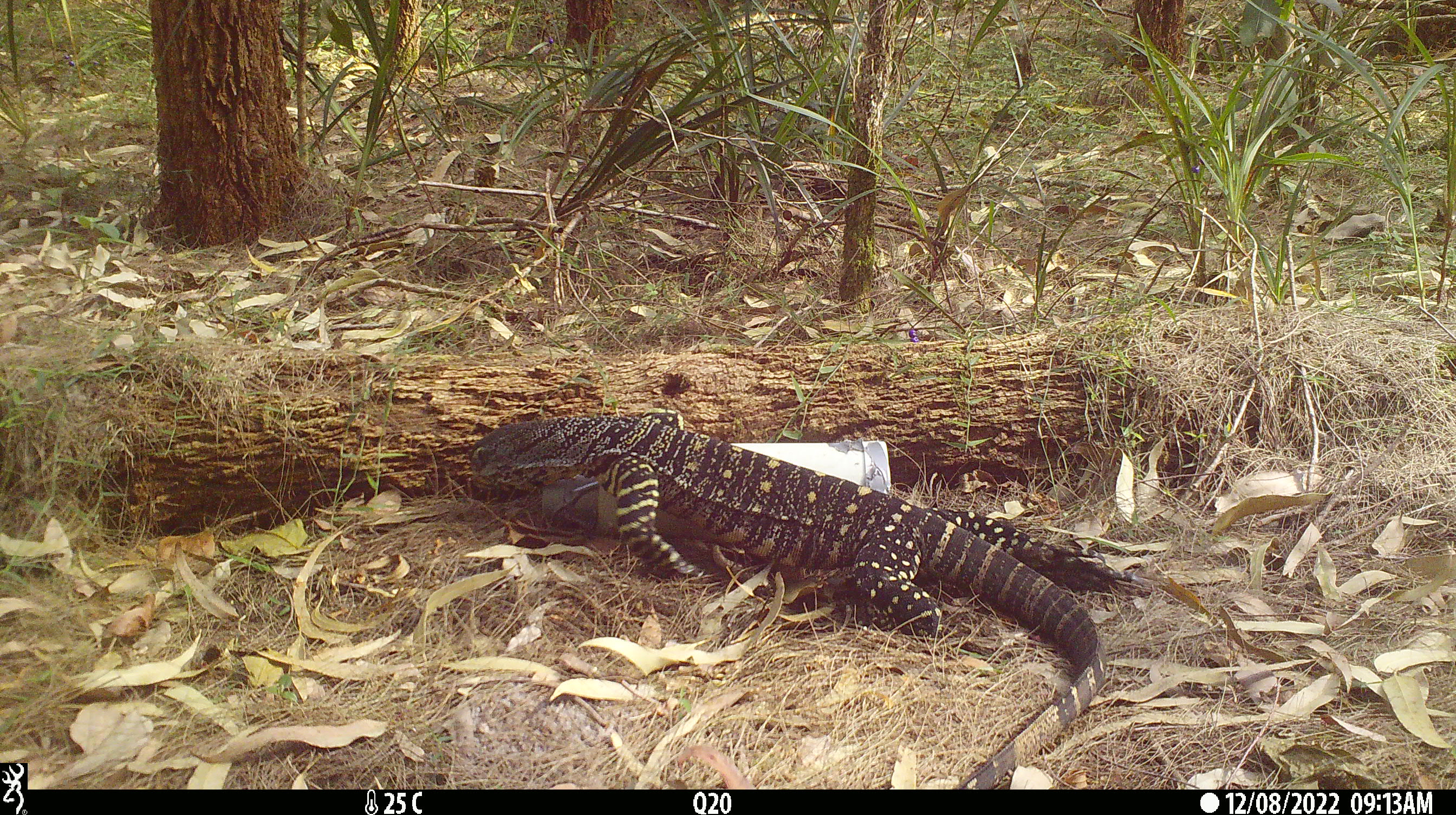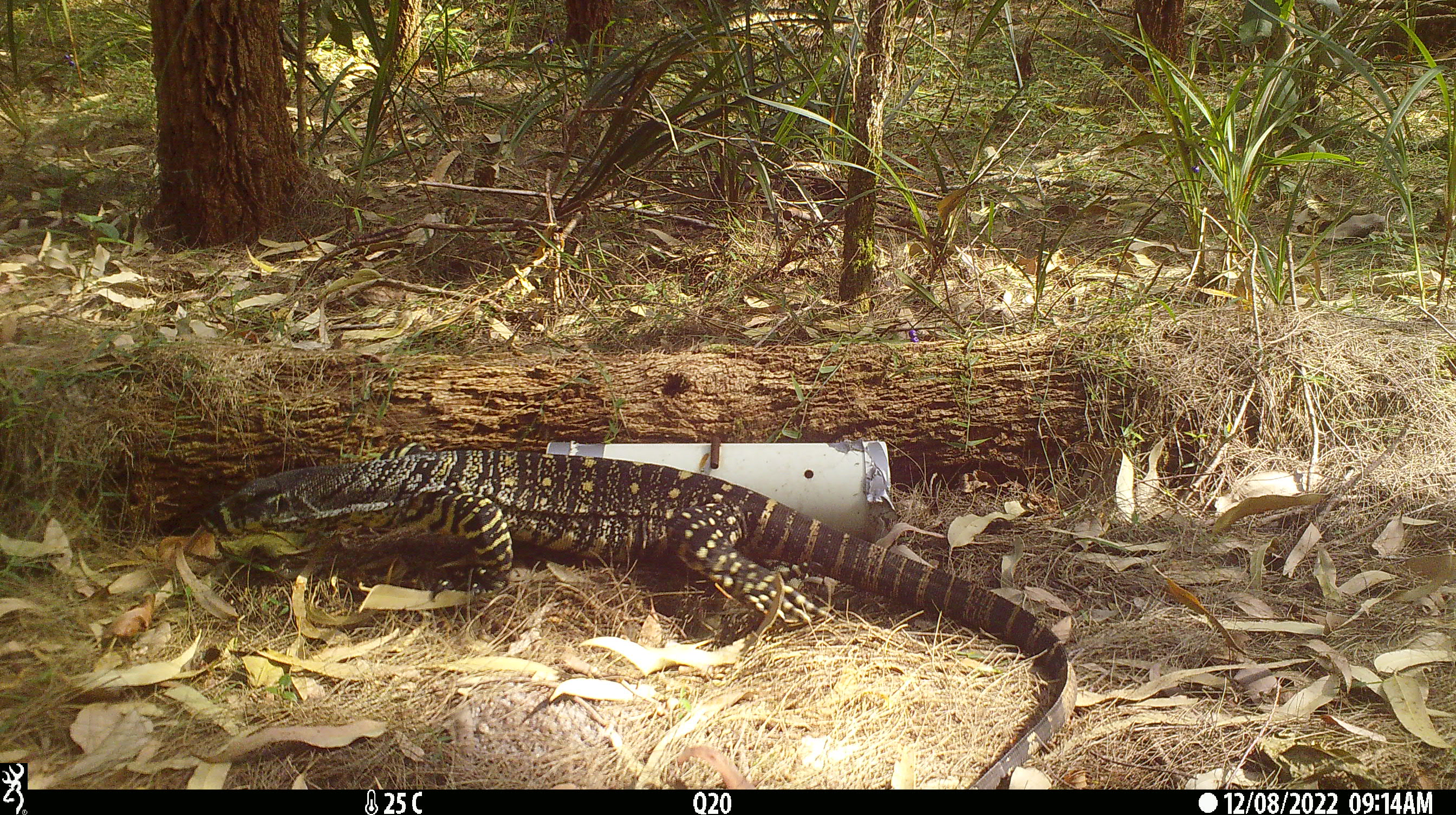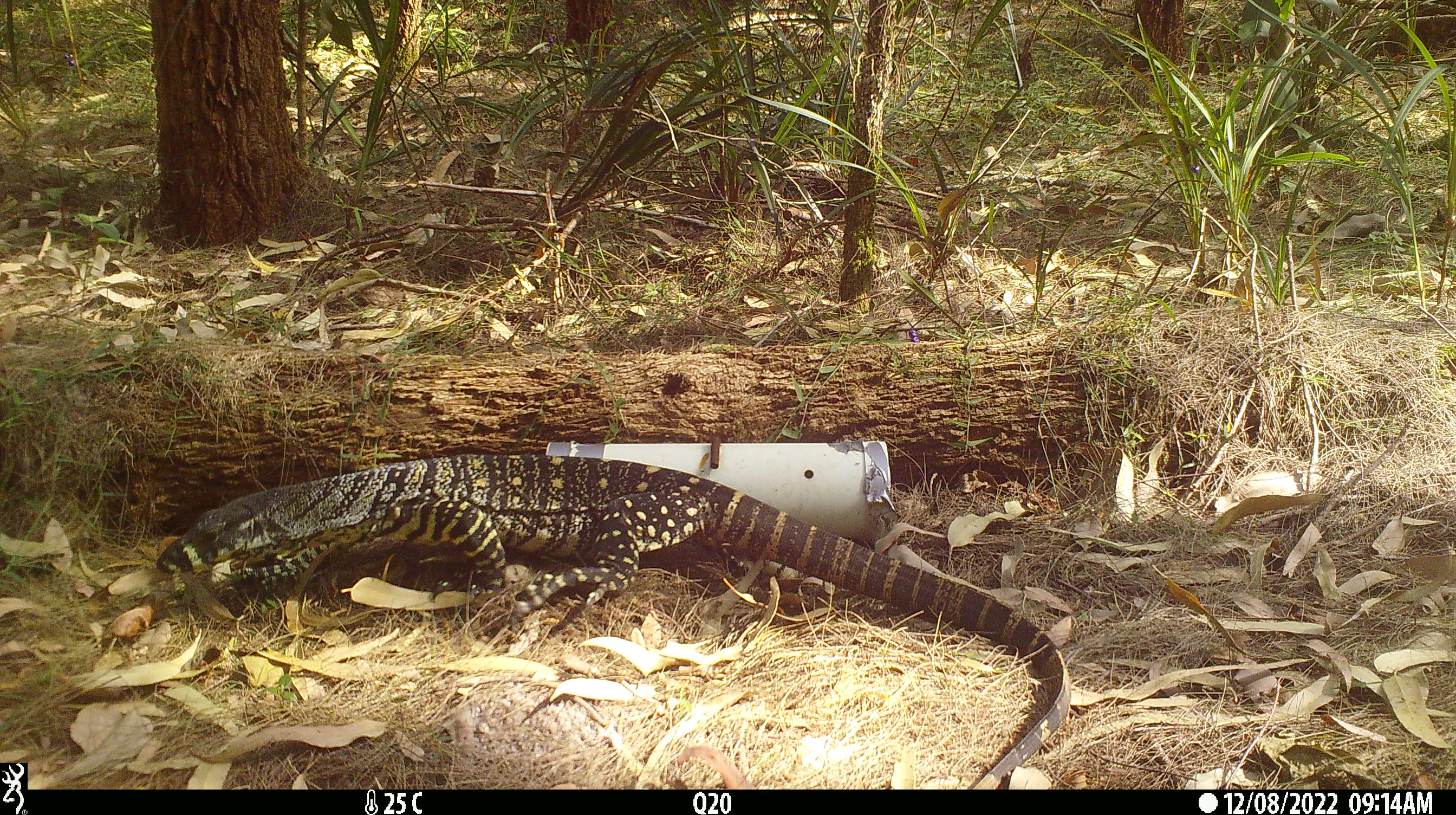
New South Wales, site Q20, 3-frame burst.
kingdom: Animalia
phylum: Chordata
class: Reptilia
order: Squamata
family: Varanidae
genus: Varanus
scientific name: Varanus varius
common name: lace monitor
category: goanna